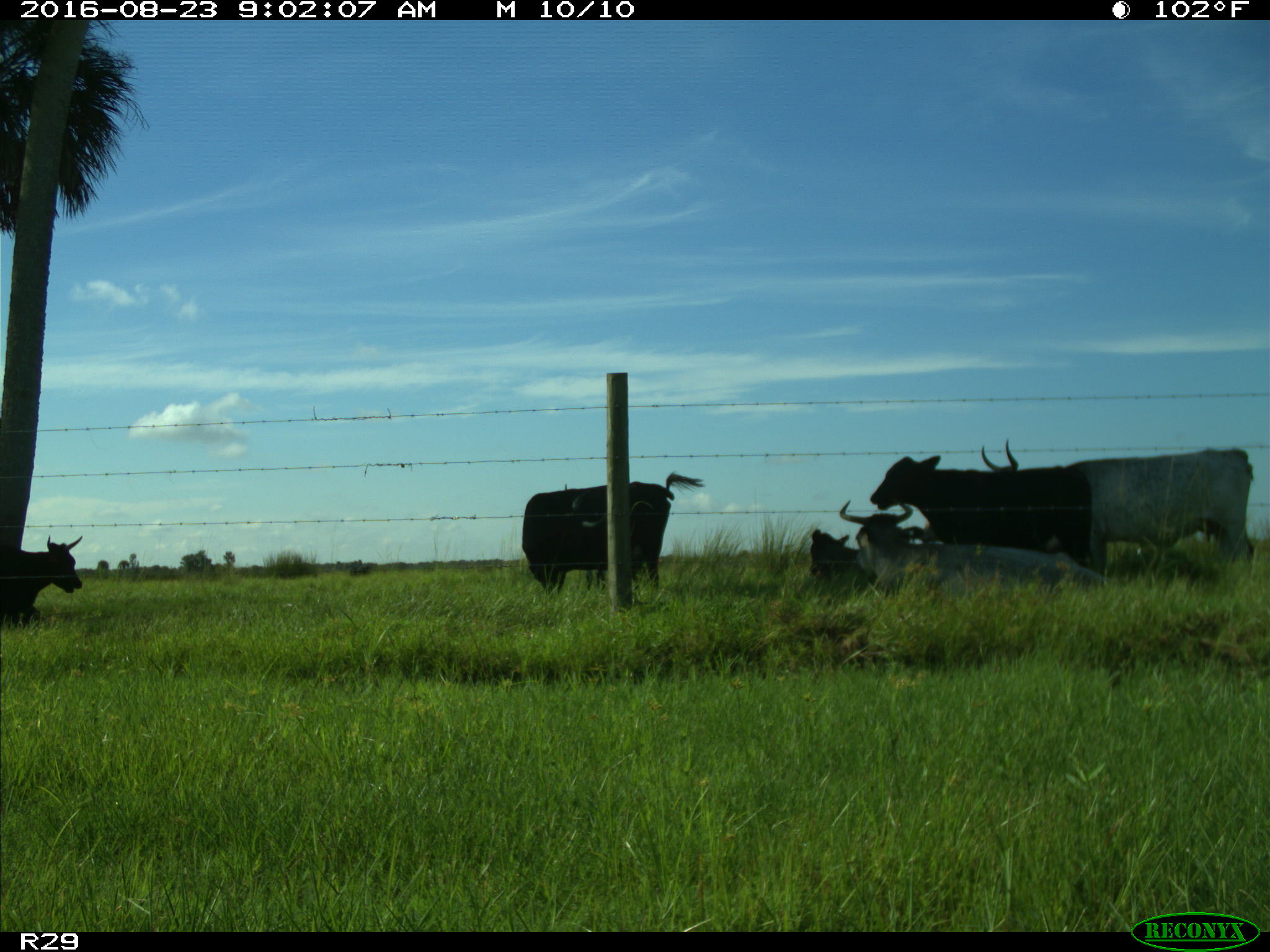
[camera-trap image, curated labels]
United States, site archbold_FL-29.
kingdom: Animalia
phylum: Chordata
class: Mammalia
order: Artiodactyla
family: Bovidae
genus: Bos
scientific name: Bos taurus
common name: domestic cow